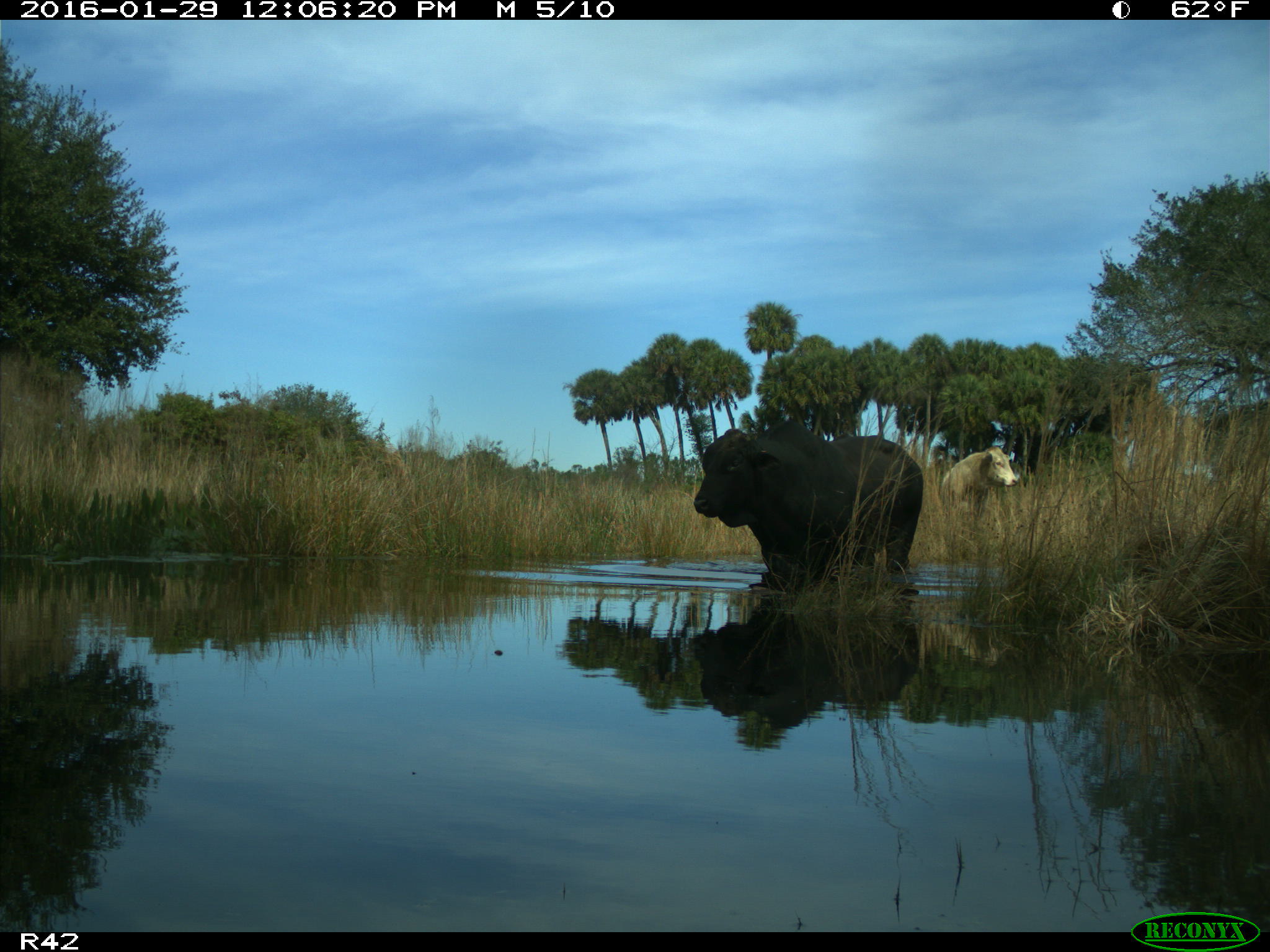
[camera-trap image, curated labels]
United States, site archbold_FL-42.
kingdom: Animalia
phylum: Chordata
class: Mammalia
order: Artiodactyla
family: Bovidae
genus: Bos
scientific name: Bos taurus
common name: domestic cow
Bos taurus (domestic cow).